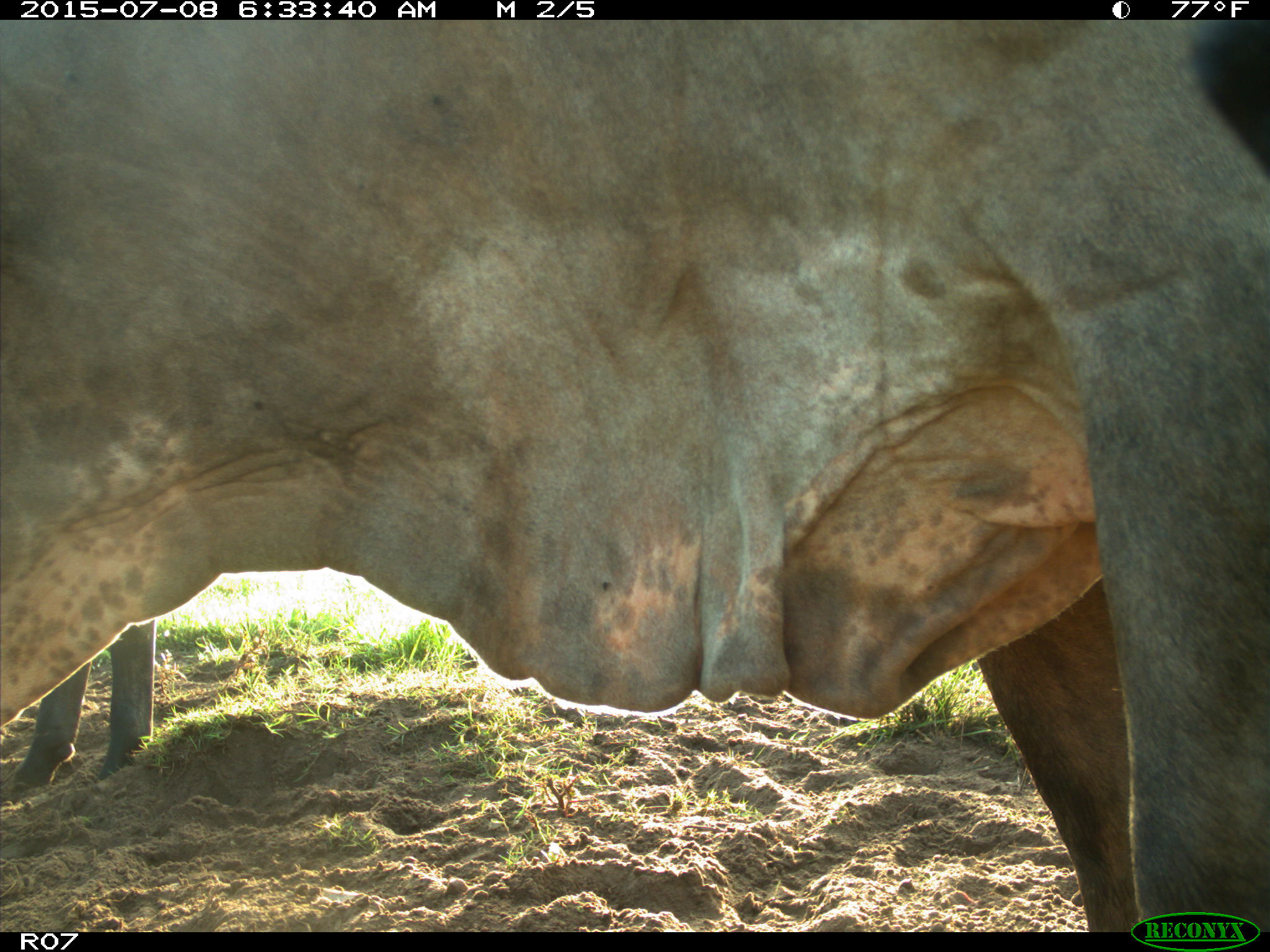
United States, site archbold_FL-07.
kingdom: Animalia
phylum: Chordata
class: Mammalia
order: Artiodactyla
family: Bovidae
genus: Bos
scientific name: Bos taurus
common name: domestic cow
Bos taurus (domestic cow).